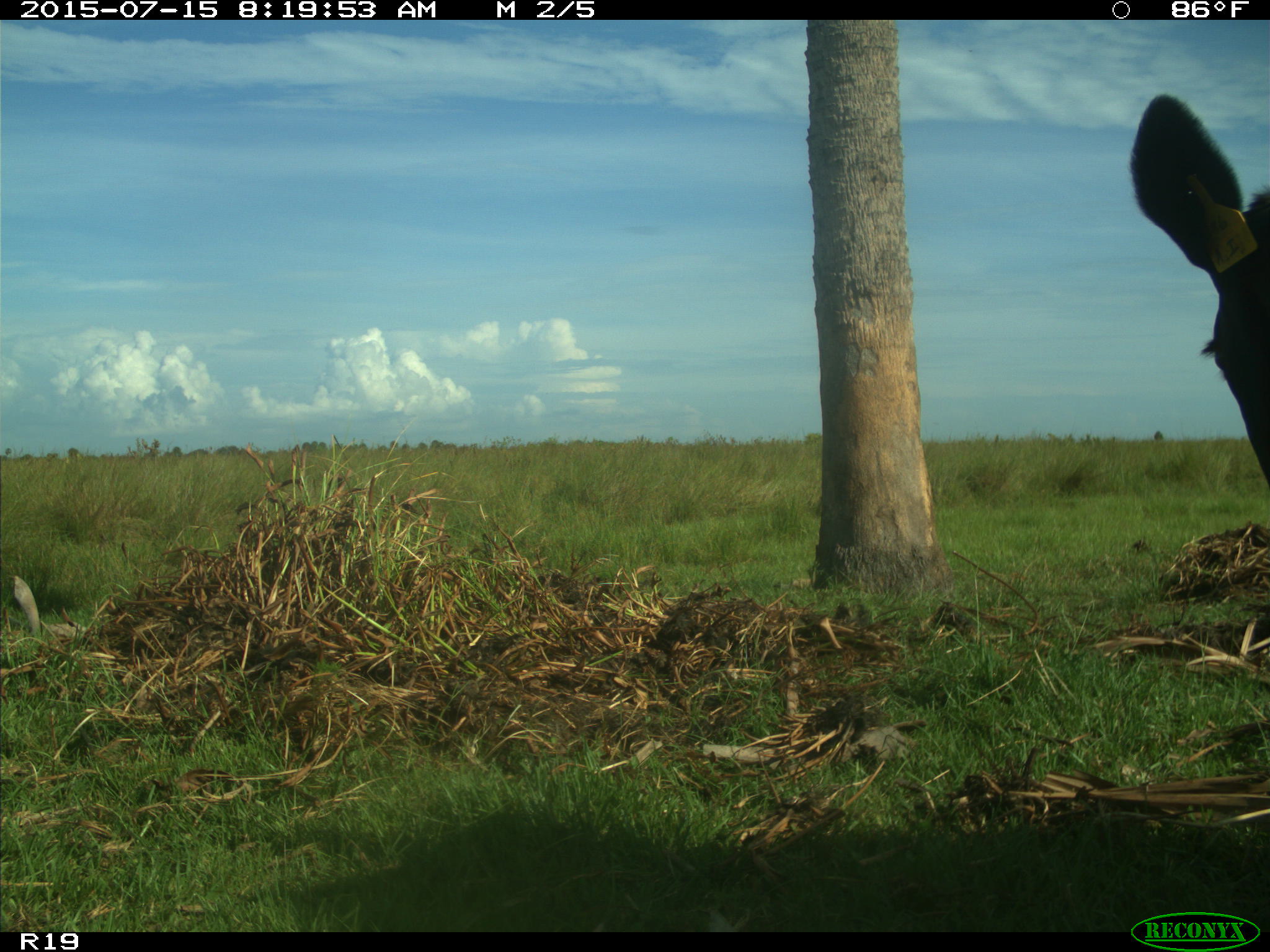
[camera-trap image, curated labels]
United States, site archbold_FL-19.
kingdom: Animalia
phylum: Chordata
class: Mammalia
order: Artiodactyla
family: Bovidae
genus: Bos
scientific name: Bos taurus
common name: domestic cow